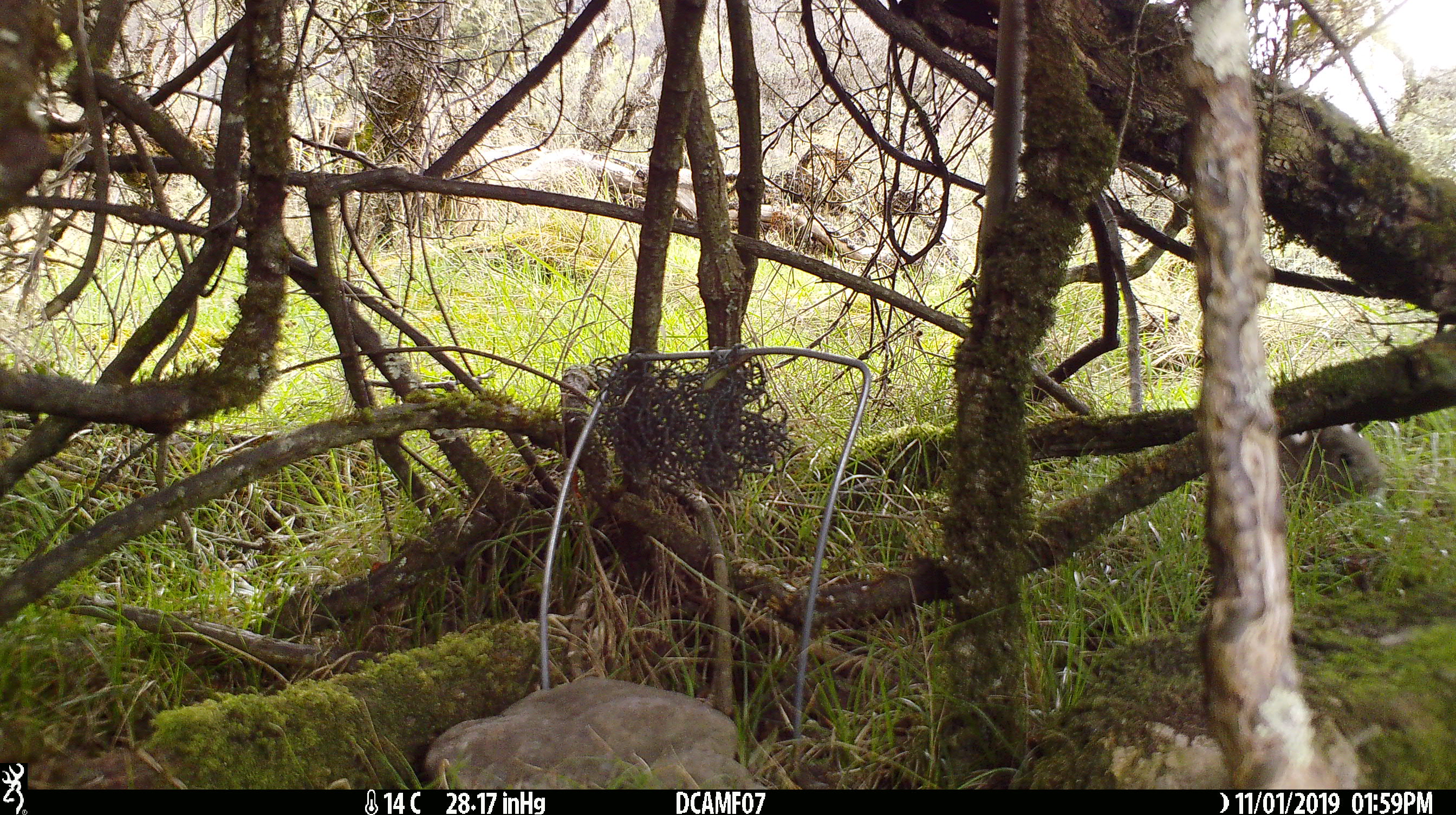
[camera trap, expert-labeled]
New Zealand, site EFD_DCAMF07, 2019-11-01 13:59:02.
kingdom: Animalia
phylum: Chordata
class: Mammalia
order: Lagomorpha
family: Leporidae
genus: Oryctolagus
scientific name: Oryctolagus cuniculus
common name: european rabbit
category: rabbit